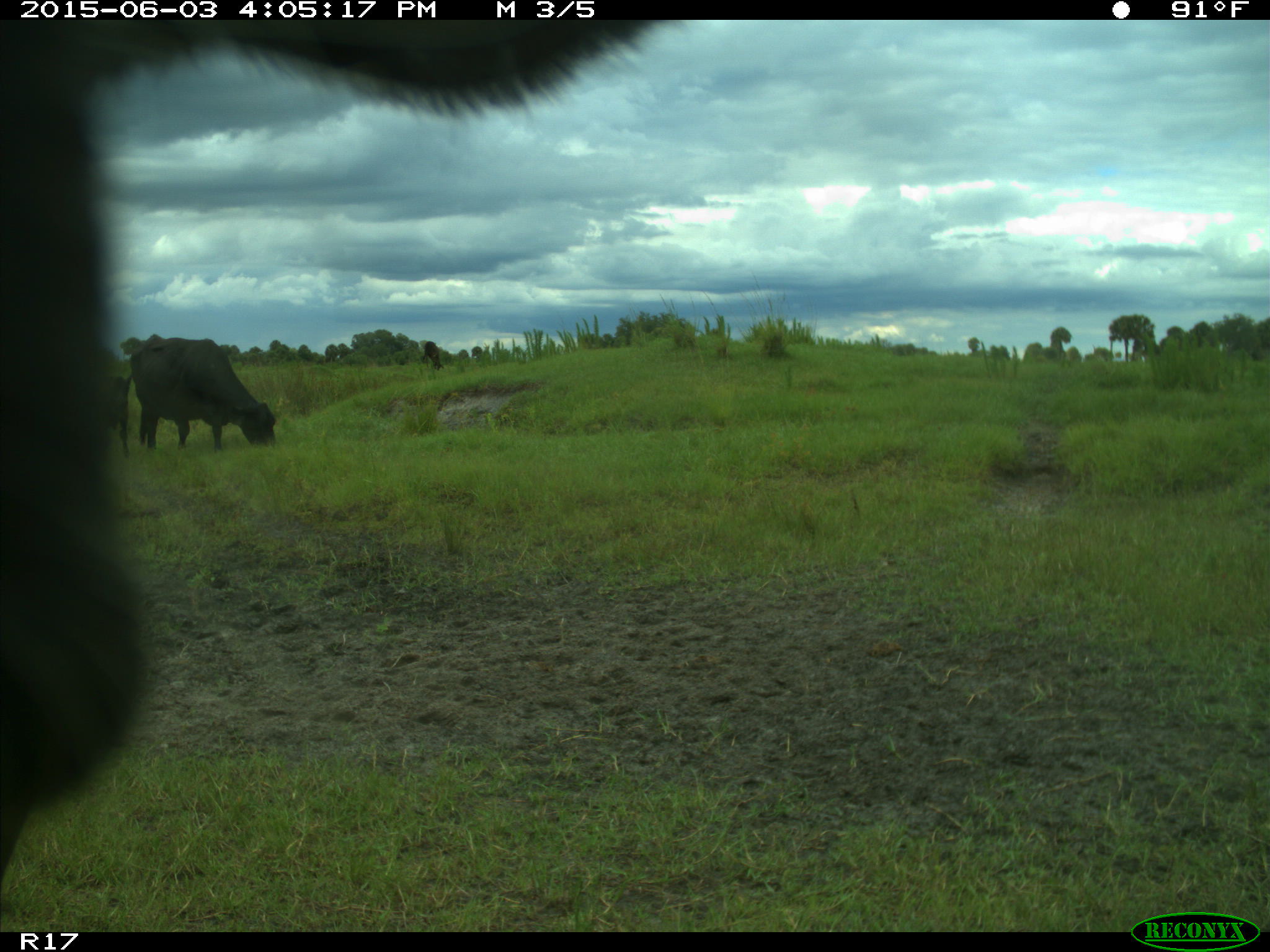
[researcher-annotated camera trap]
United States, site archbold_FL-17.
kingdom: Animalia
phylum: Chordata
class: Mammalia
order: Artiodactyla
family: Bovidae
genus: Bos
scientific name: Bos taurus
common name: domestic cow